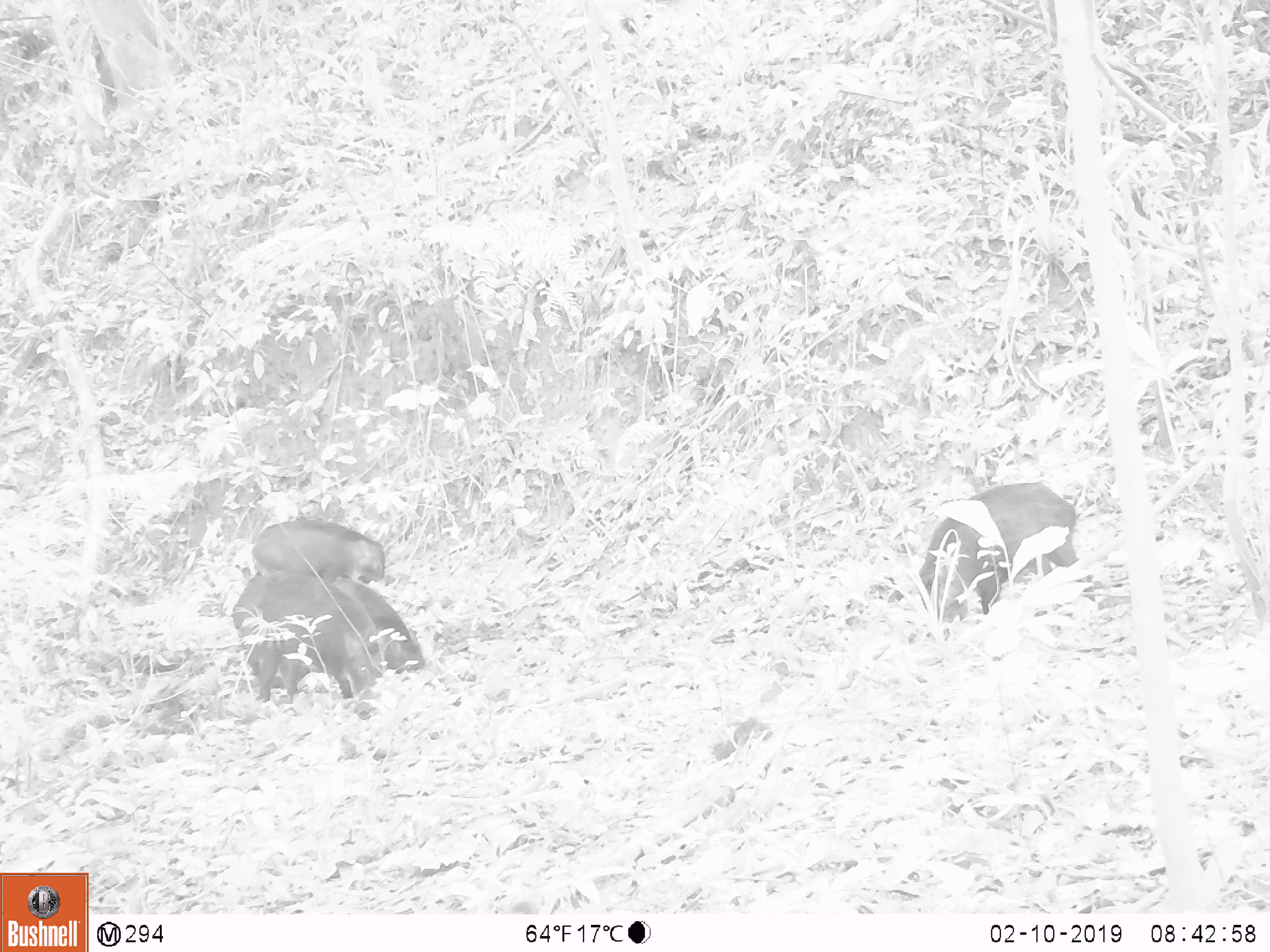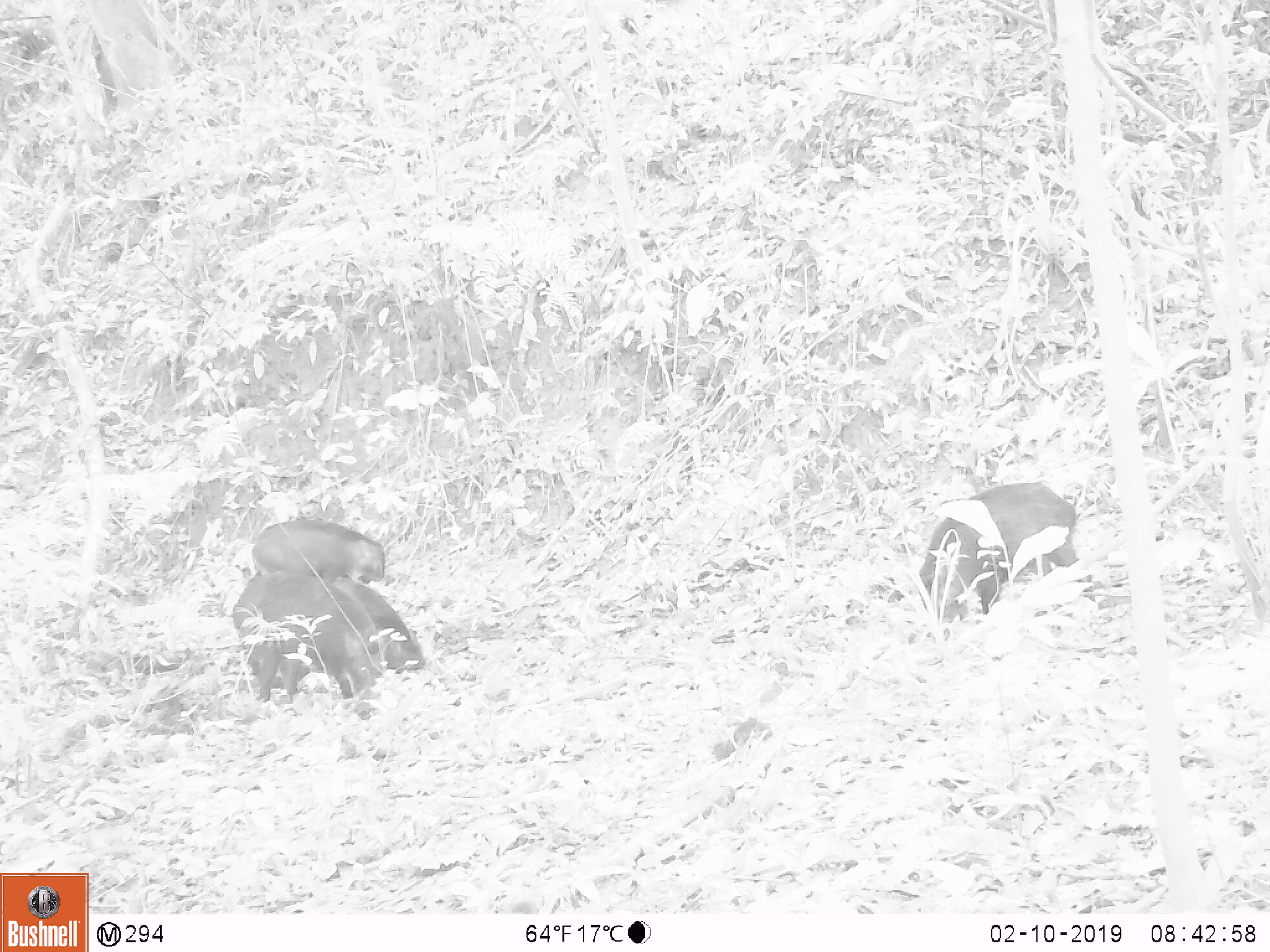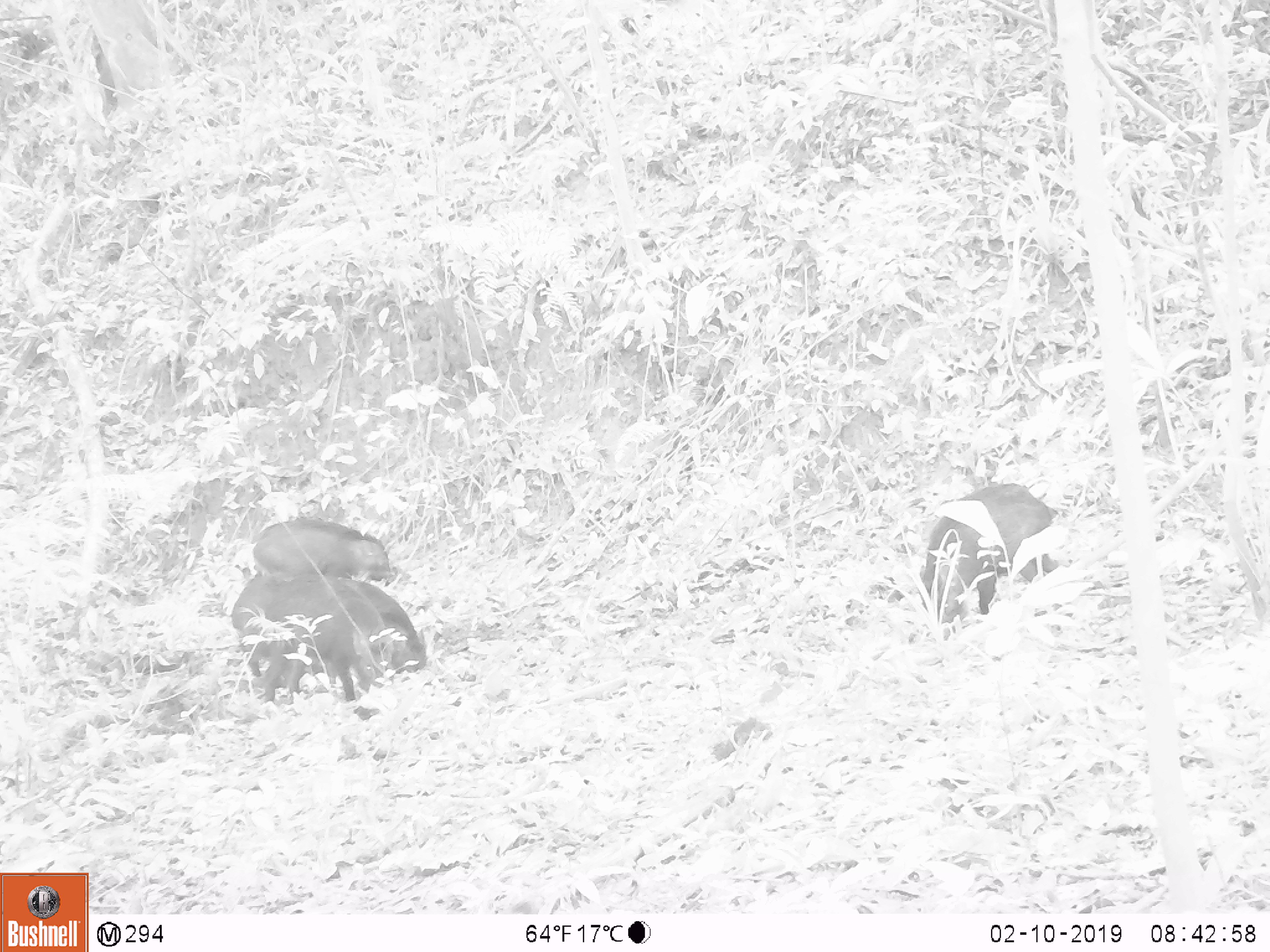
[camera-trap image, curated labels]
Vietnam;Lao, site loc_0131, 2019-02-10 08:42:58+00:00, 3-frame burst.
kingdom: Animalia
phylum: Chordata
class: Aves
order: Galliformes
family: Phasianidae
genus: Gallus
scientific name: Gallus gallus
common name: red junglefowl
Red junglefowl (Gallus gallus). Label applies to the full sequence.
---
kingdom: Animalia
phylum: Chordata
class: Mammalia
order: Artiodactyla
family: Suidae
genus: Sus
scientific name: Sus scrofa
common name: eurasian wild pig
Eurasian wild pig (Sus scrofa). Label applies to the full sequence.